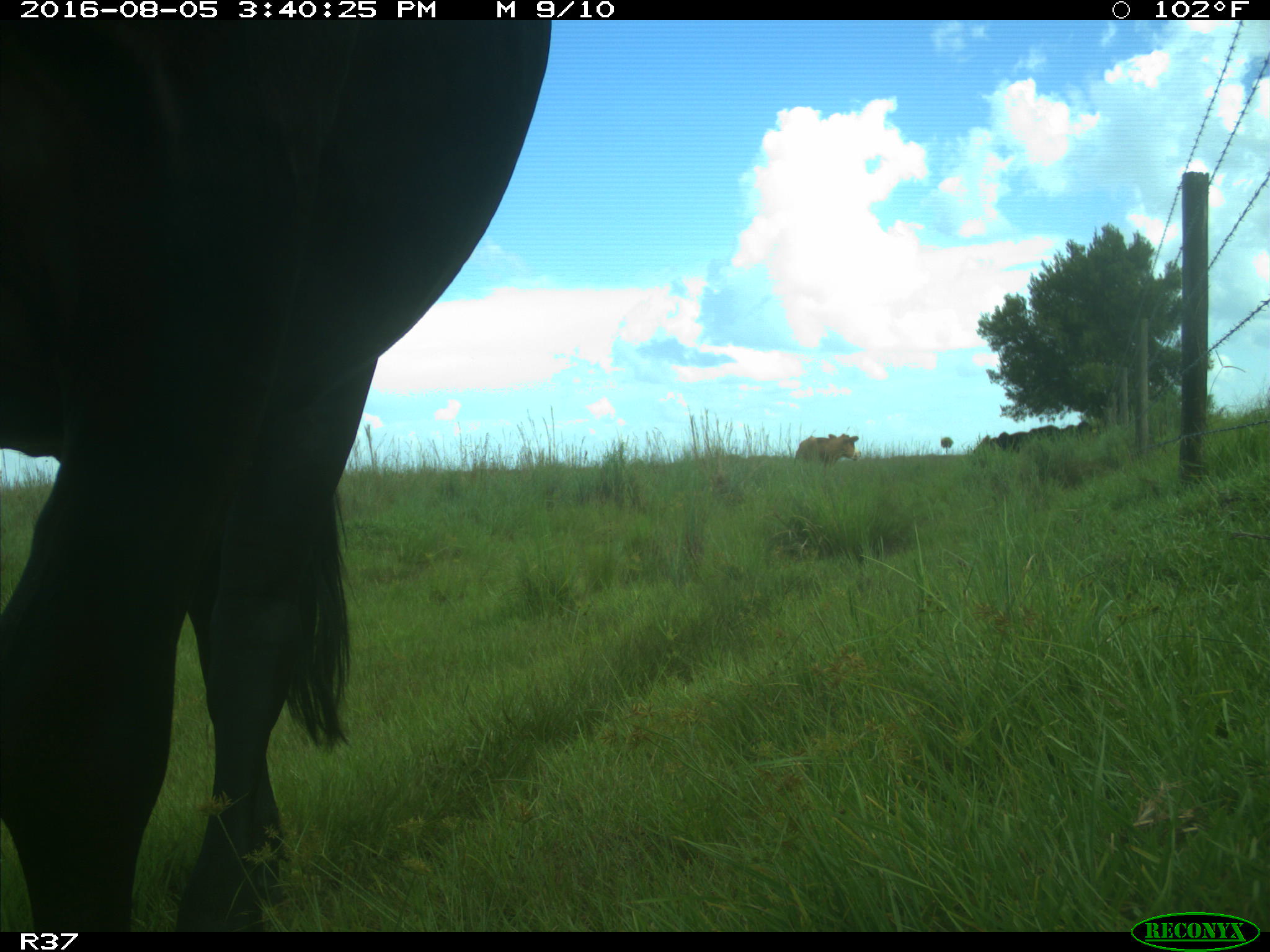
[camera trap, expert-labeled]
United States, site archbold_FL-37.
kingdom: Animalia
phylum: Chordata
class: Mammalia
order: Artiodactyla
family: Bovidae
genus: Bos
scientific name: Bos taurus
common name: domestic cow